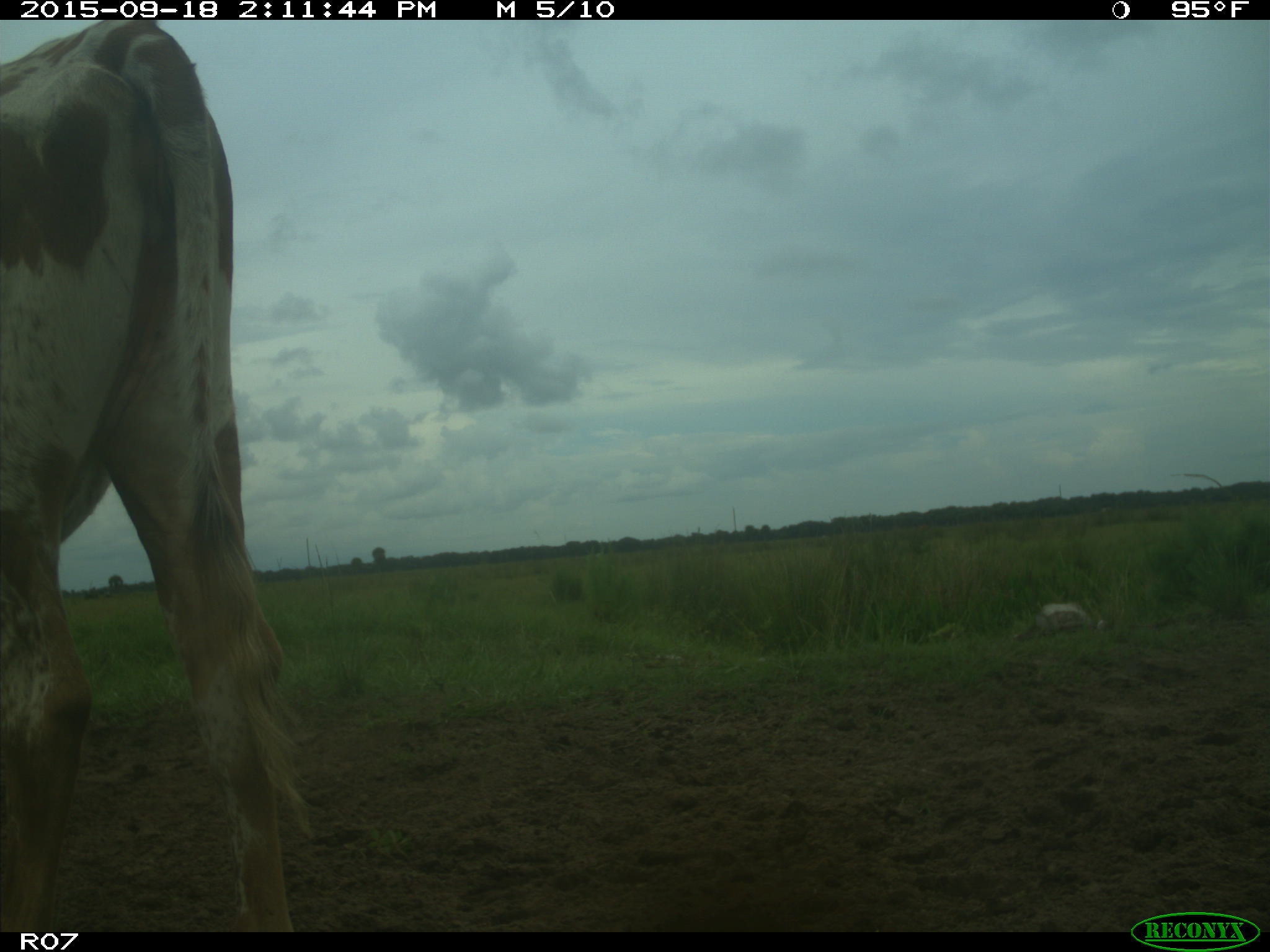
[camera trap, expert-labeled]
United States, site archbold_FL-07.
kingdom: Animalia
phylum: Chordata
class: Mammalia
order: Artiodactyla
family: Bovidae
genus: Bos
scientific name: Bos taurus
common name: domestic cow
Bos taurus (domestic cow).